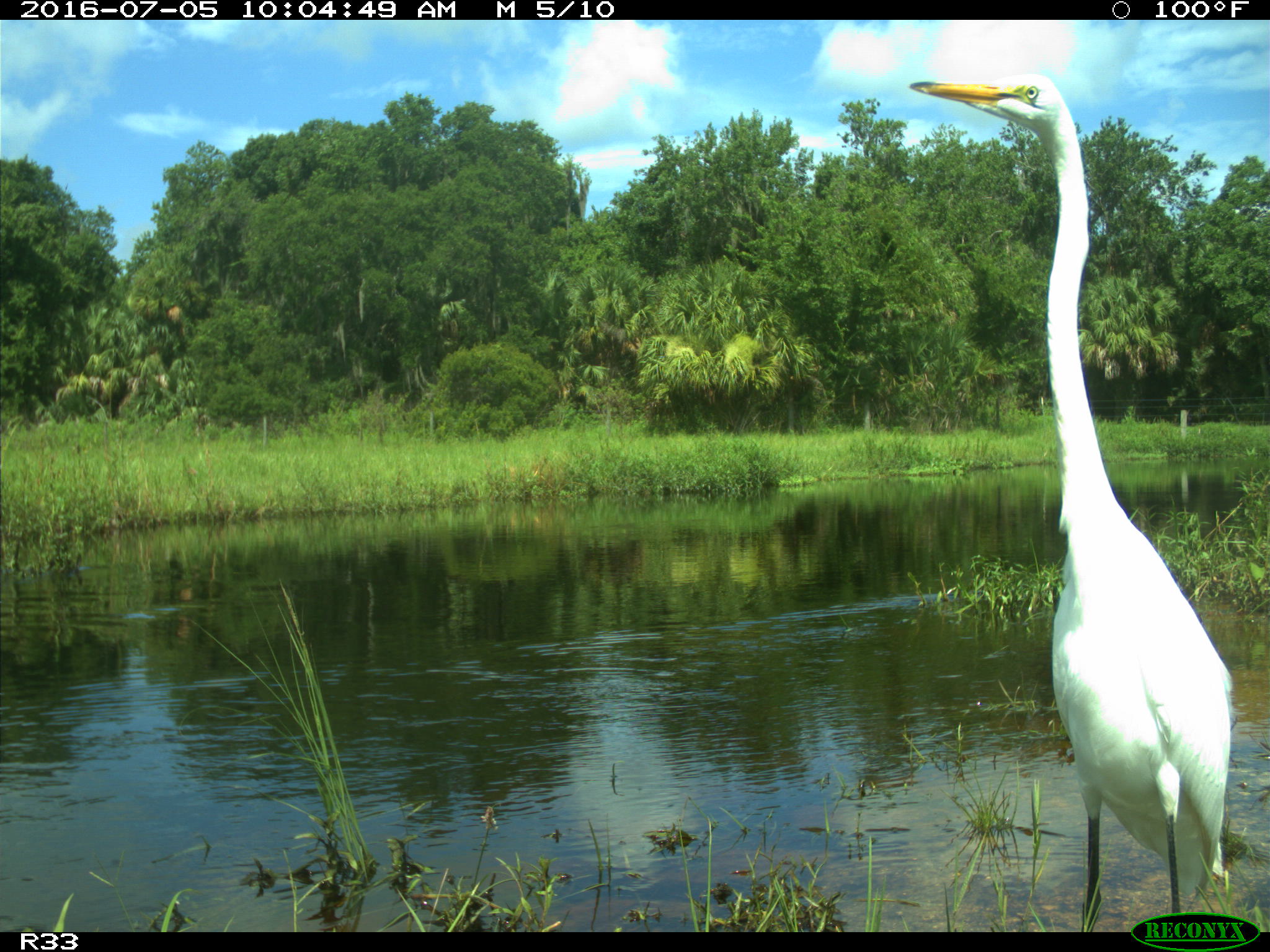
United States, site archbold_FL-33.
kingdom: Animalia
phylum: Chordata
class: Aves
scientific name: Aves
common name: birds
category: unidentified bird